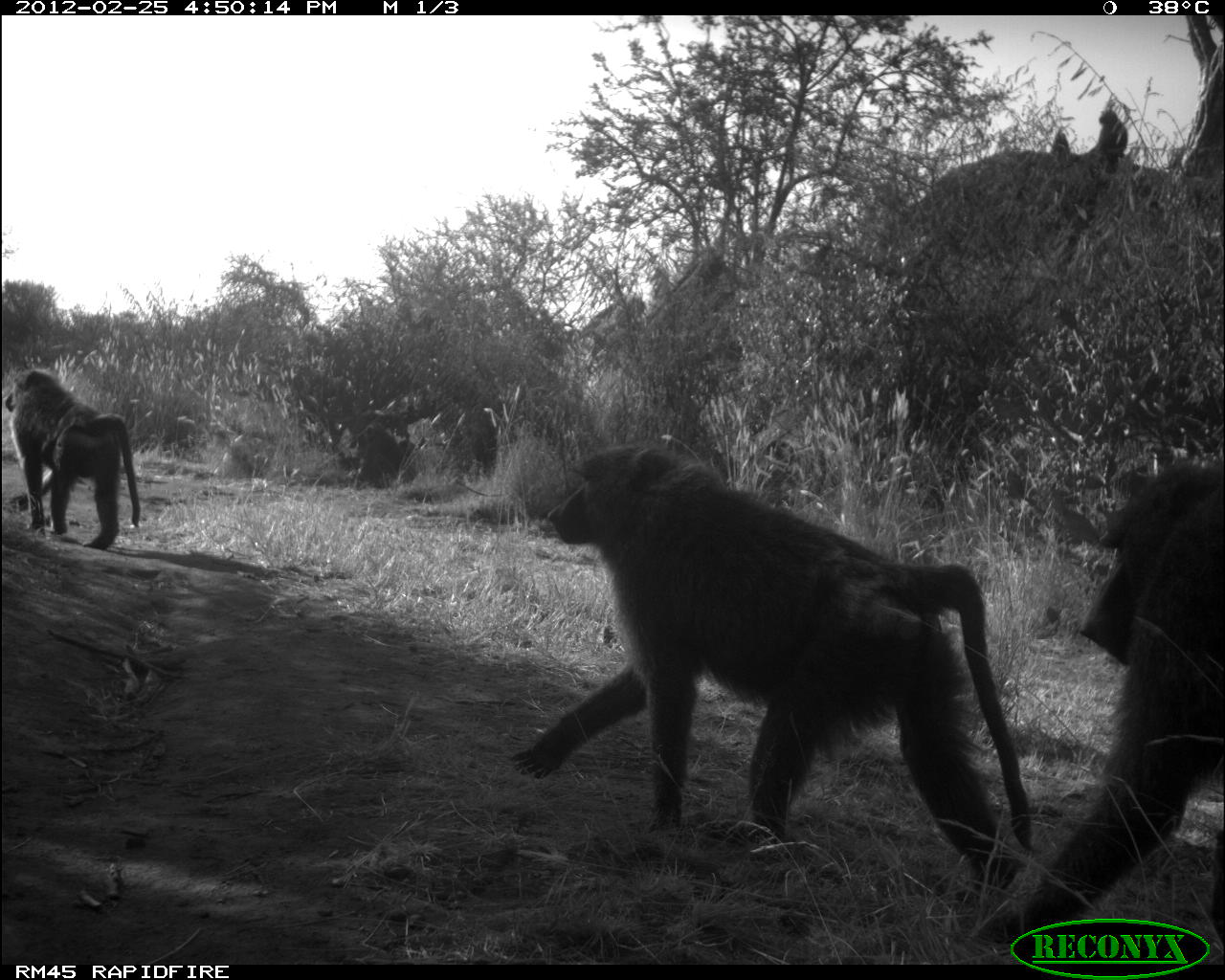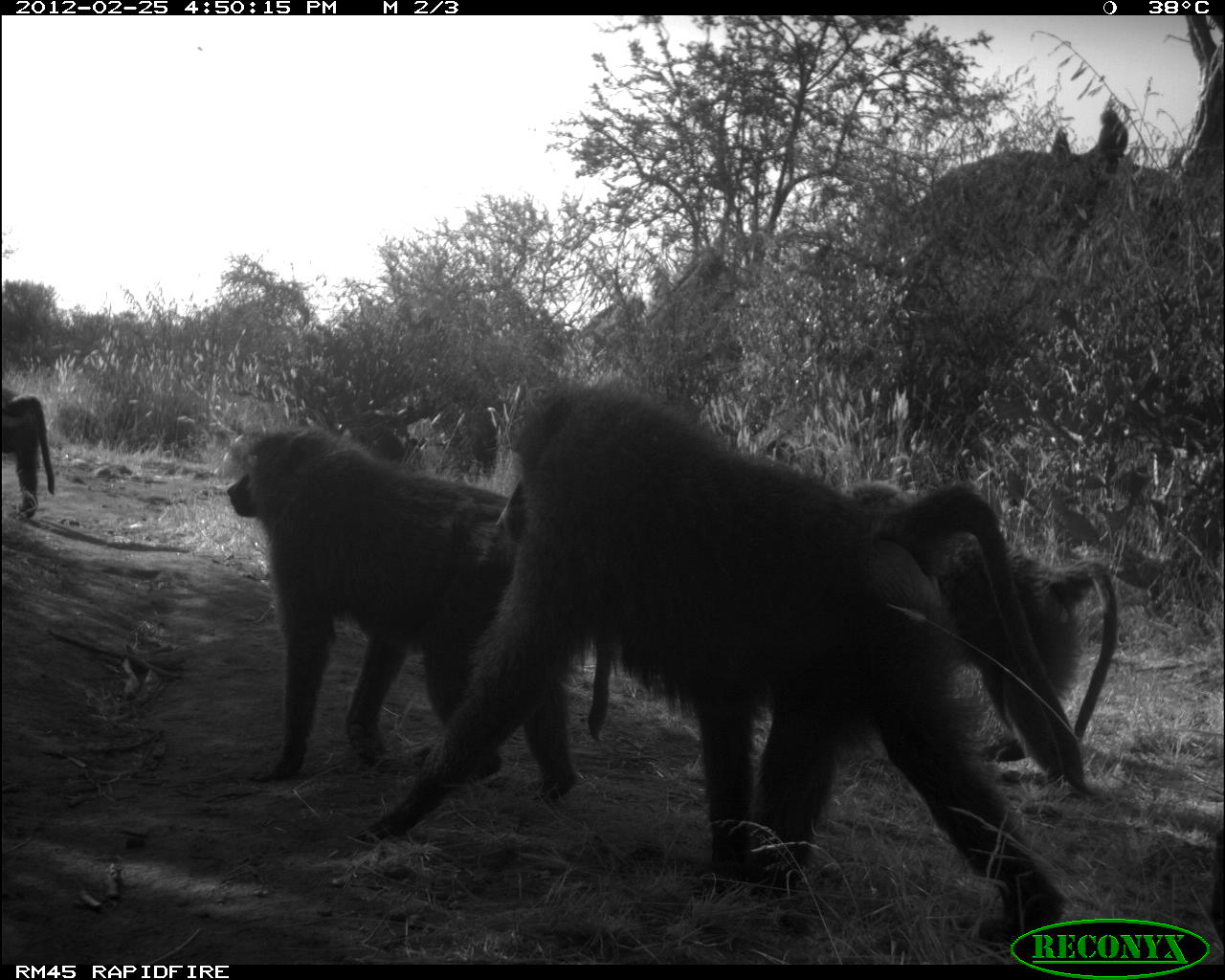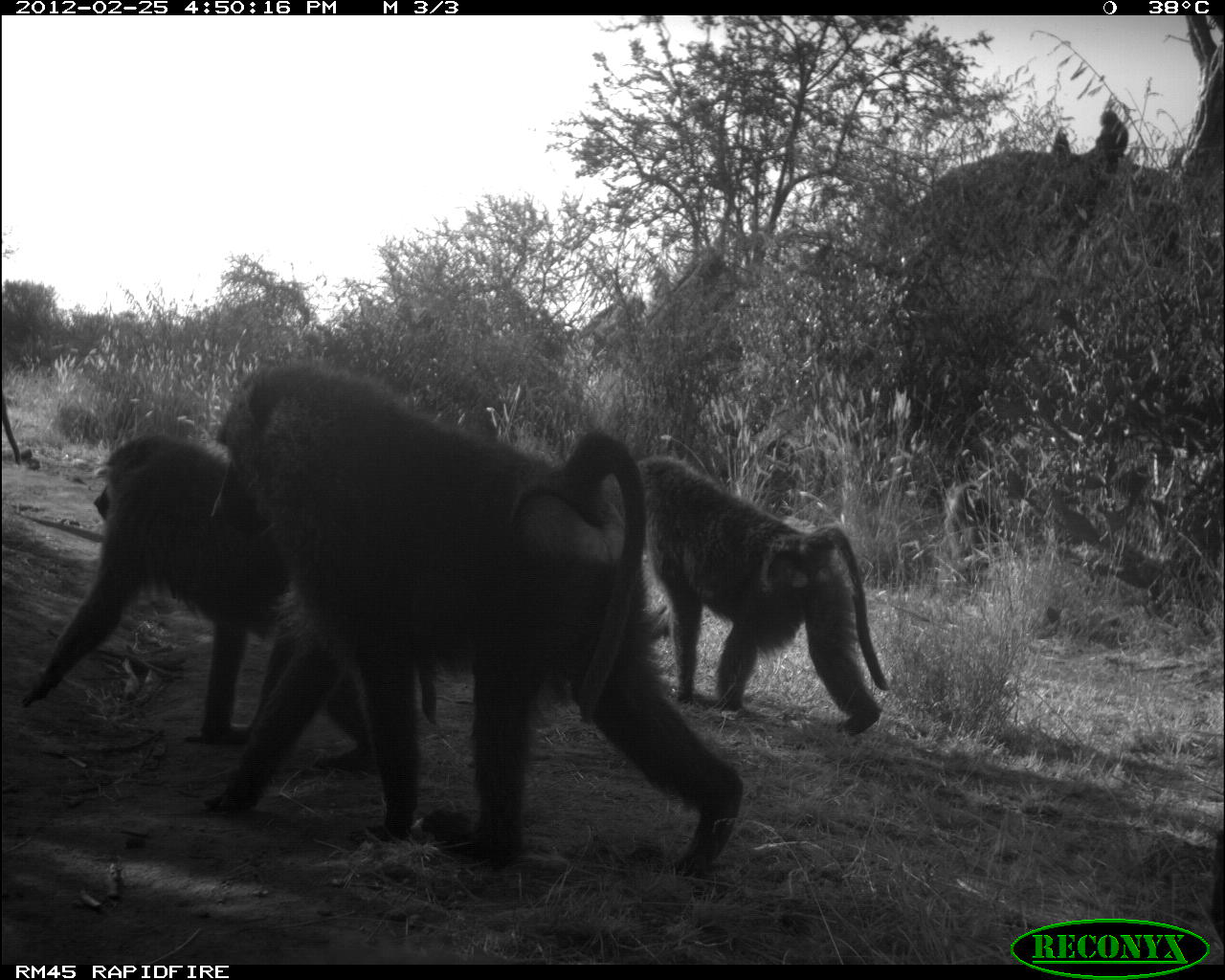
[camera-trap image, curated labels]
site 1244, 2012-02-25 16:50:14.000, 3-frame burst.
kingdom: Animalia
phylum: Chordata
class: Mammalia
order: Primates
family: Cercopithecidae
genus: Papio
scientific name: Papio anubis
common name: olive baboon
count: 5